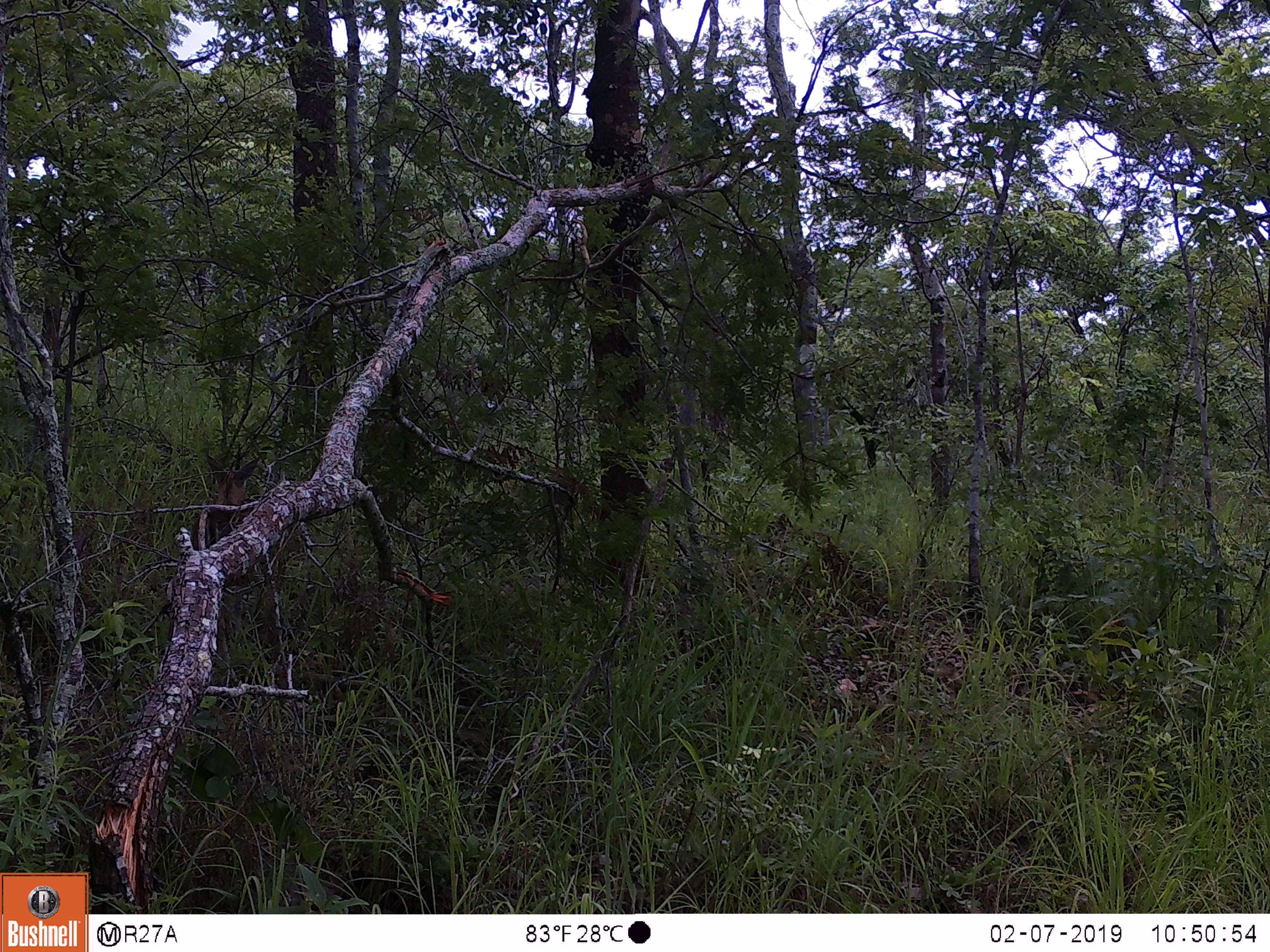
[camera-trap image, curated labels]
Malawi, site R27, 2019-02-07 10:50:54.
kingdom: Animalia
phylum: Chordata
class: Mammalia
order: Artiodactyla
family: Bovidae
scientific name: Antilopinae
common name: small antelope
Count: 1.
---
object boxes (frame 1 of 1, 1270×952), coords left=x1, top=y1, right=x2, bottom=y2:
small antelope: left=187, top=444, right=263, bottom=547